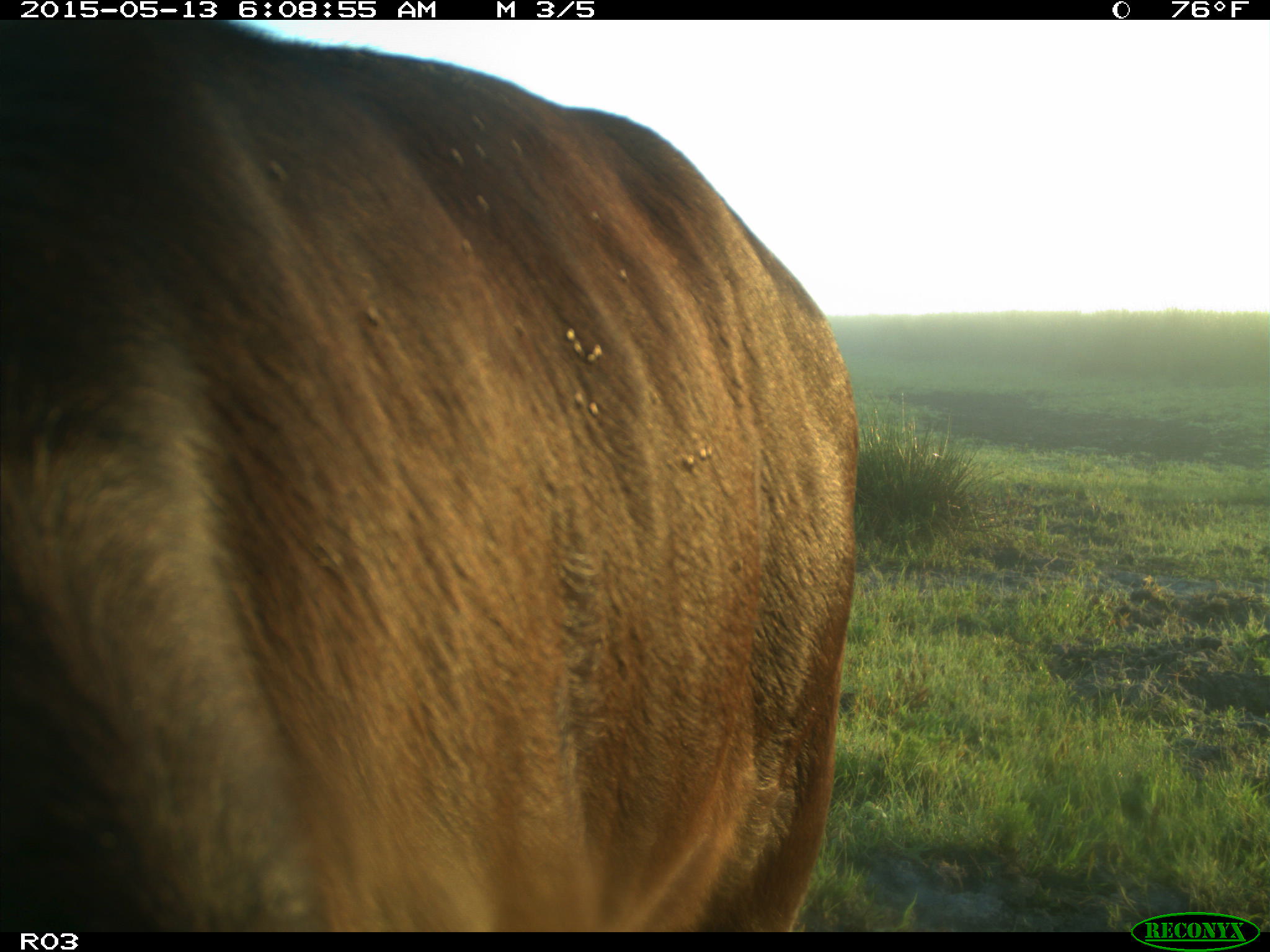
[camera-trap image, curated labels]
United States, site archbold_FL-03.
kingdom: Animalia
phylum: Chordata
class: Mammalia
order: Artiodactyla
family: Bovidae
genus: Bos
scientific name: Bos taurus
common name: domestic cow